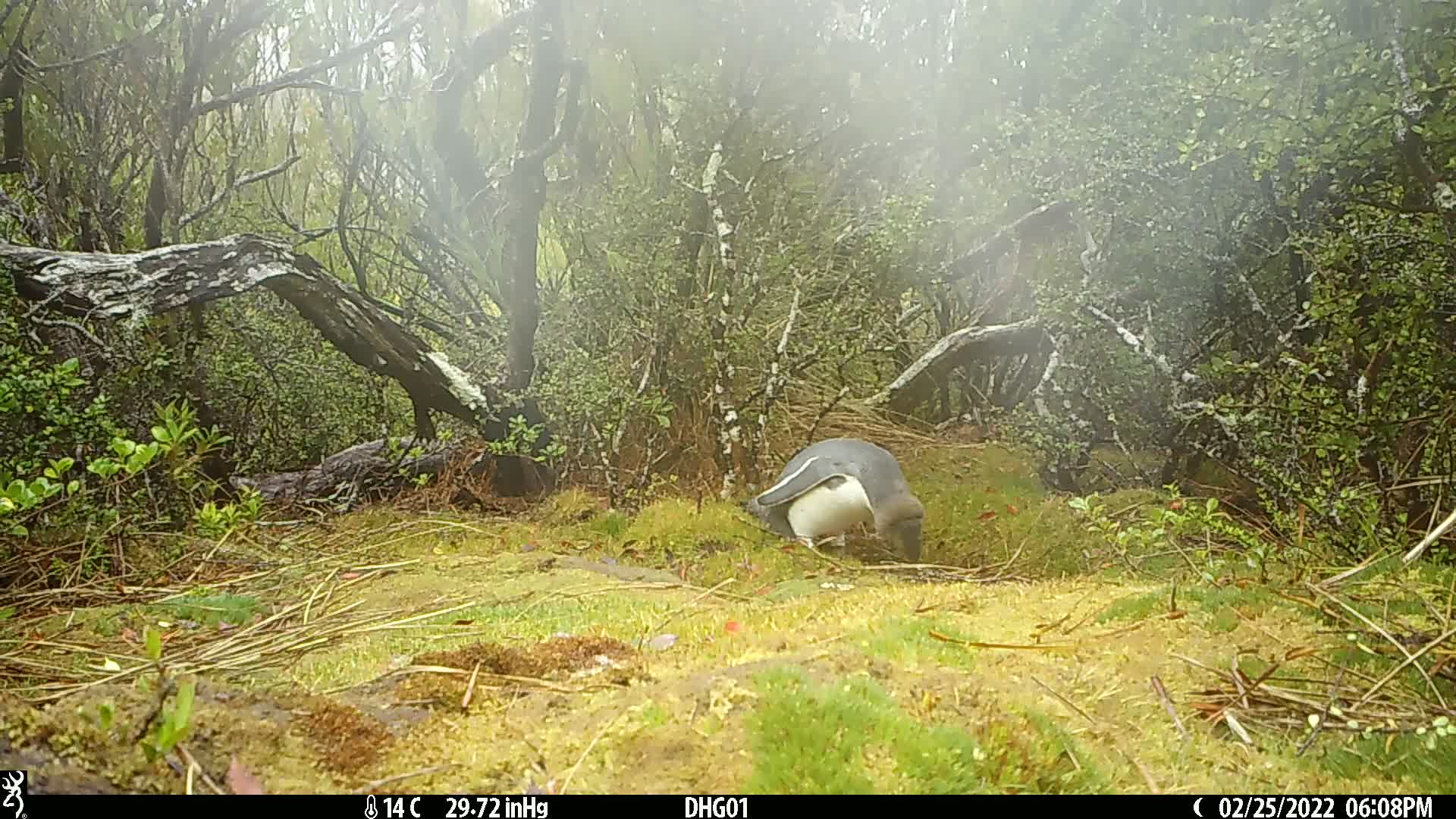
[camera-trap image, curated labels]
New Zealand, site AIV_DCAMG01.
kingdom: Animalia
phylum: Chordata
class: Aves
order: Sphenisciformes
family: Spheniscidae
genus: Megadyptes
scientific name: Megadyptes antipodes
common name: yellow-eyed penguin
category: yellow eyed penguin